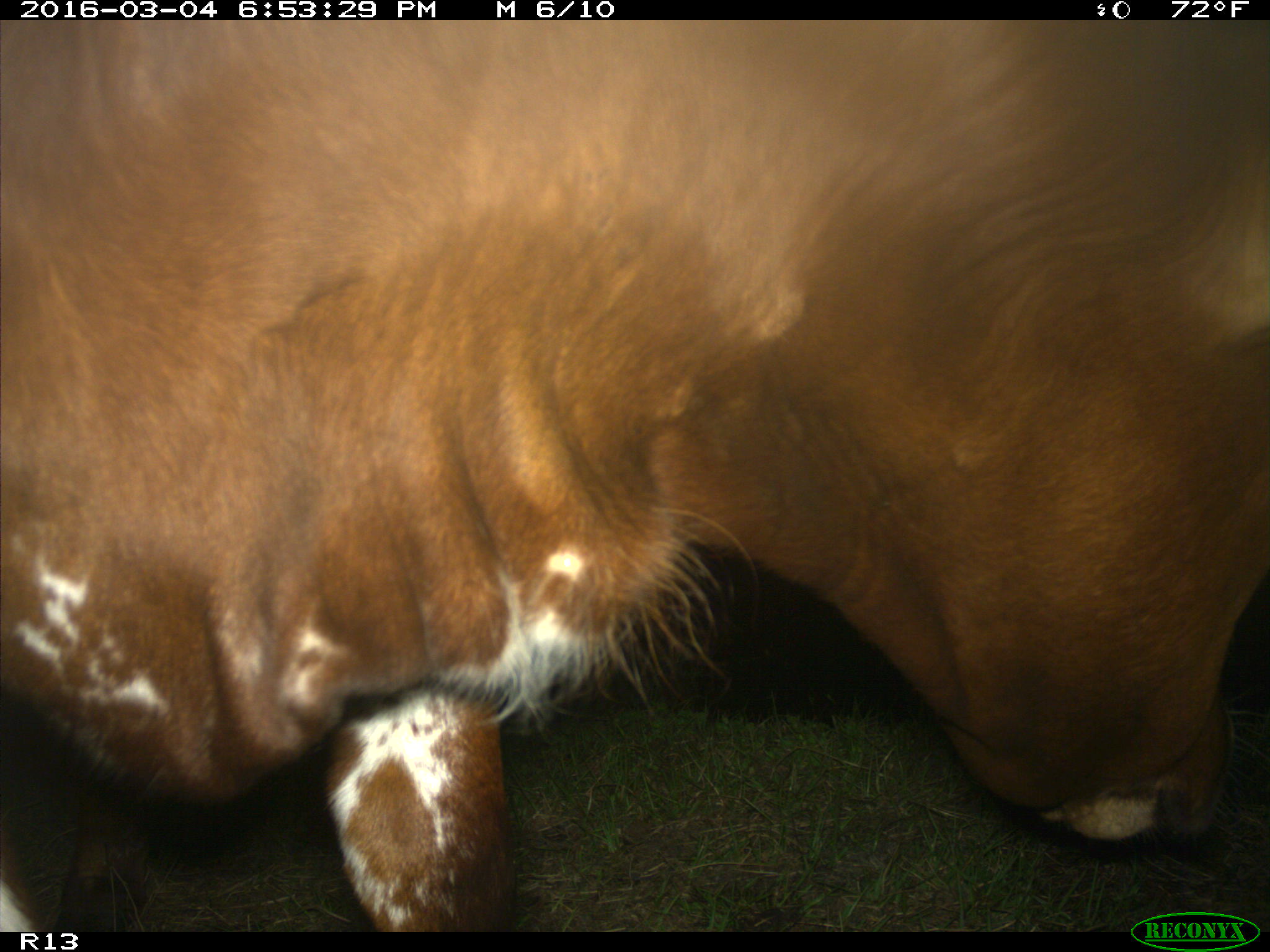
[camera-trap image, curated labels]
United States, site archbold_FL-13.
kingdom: Animalia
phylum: Chordata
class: Mammalia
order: Artiodactyla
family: Bovidae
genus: Bos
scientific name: Bos taurus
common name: domestic cow